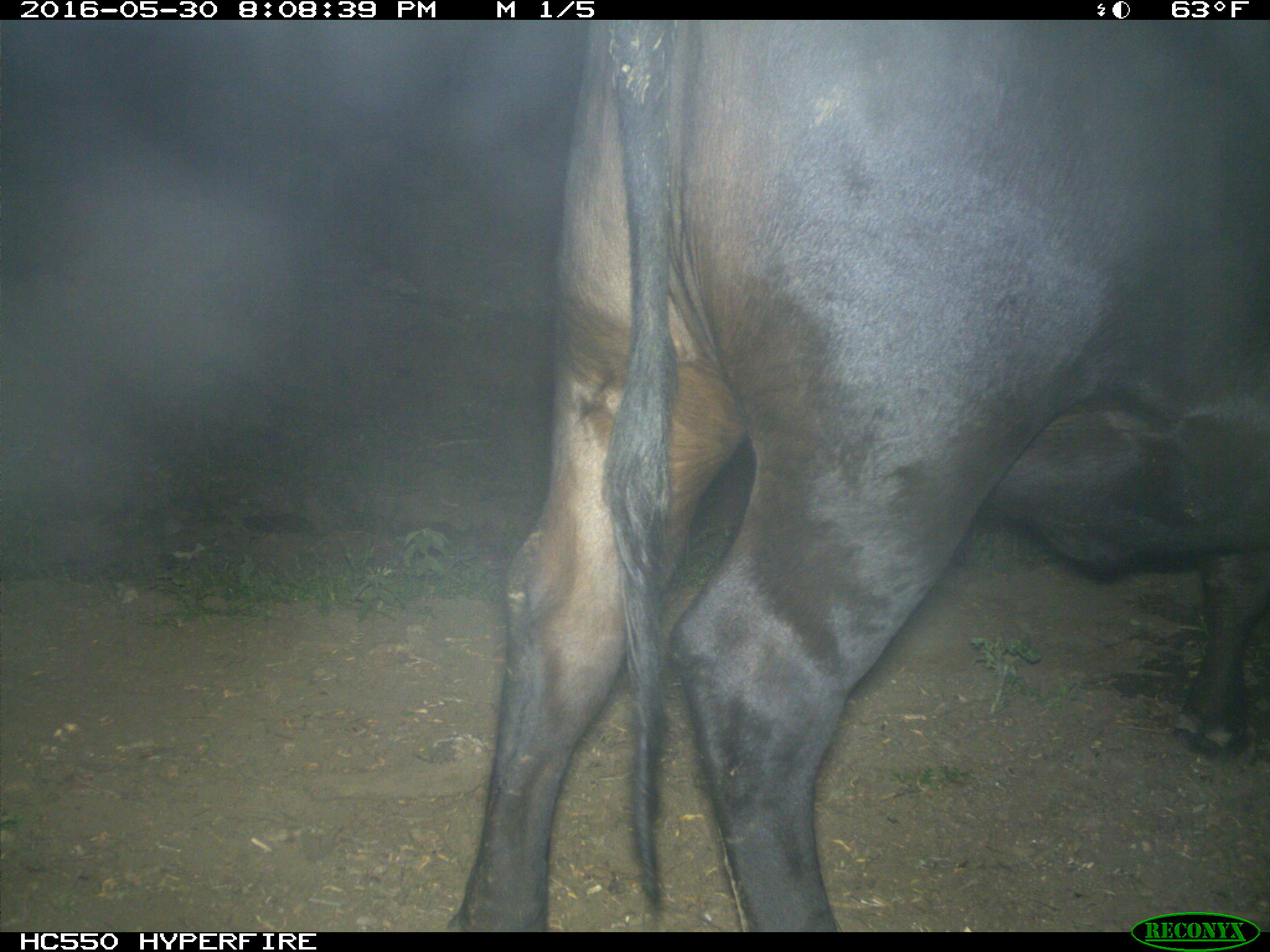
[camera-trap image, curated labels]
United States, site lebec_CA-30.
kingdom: Animalia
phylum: Chordata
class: Mammalia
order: Artiodactyla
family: Bovidae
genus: Bos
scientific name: Bos taurus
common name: domestic cow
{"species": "Bos taurus (domestic cow)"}